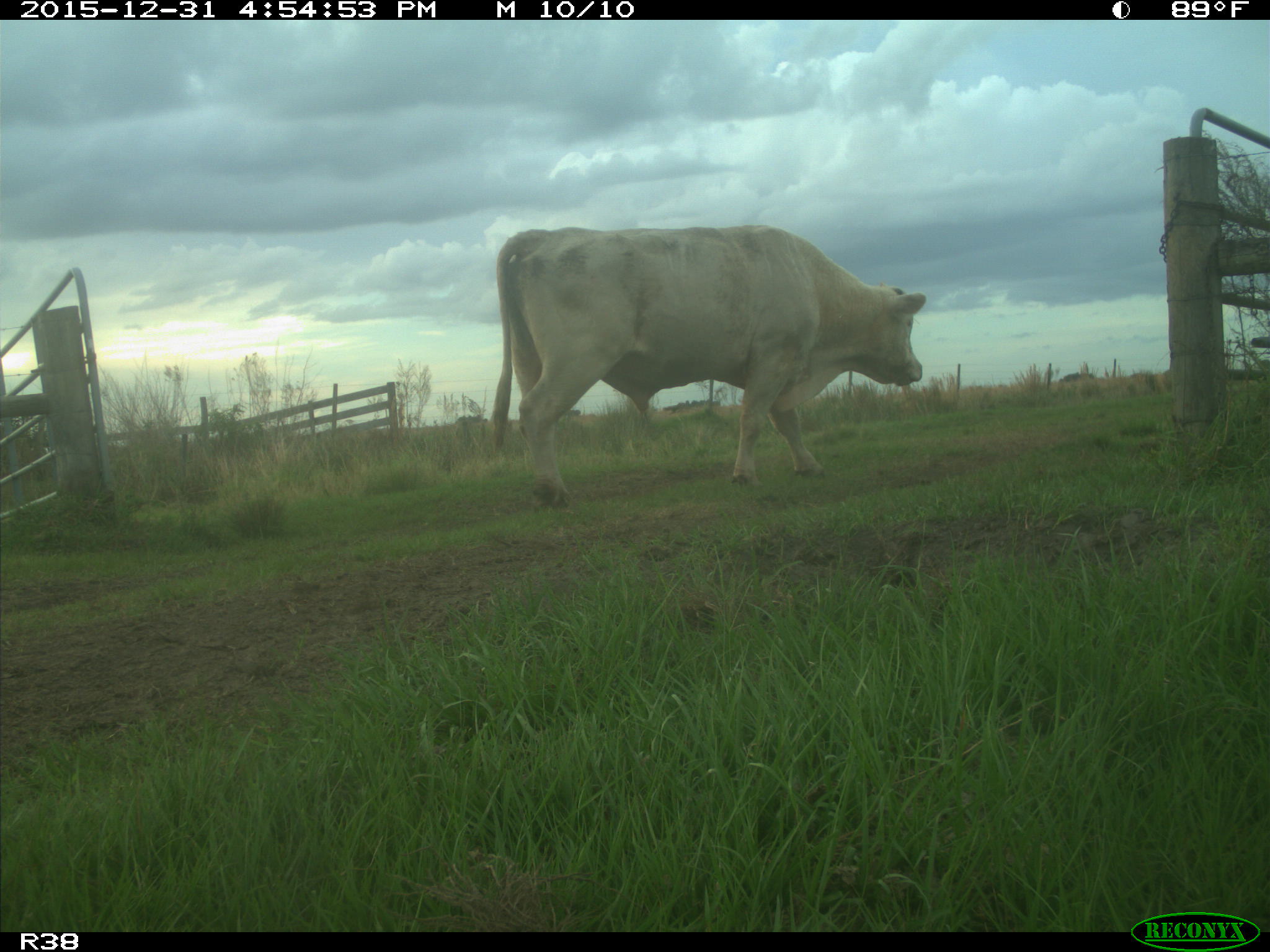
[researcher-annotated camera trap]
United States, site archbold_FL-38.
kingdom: Animalia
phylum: Chordata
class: Mammalia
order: Artiodactyla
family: Bovidae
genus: Bos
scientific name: Bos taurus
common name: domestic cow